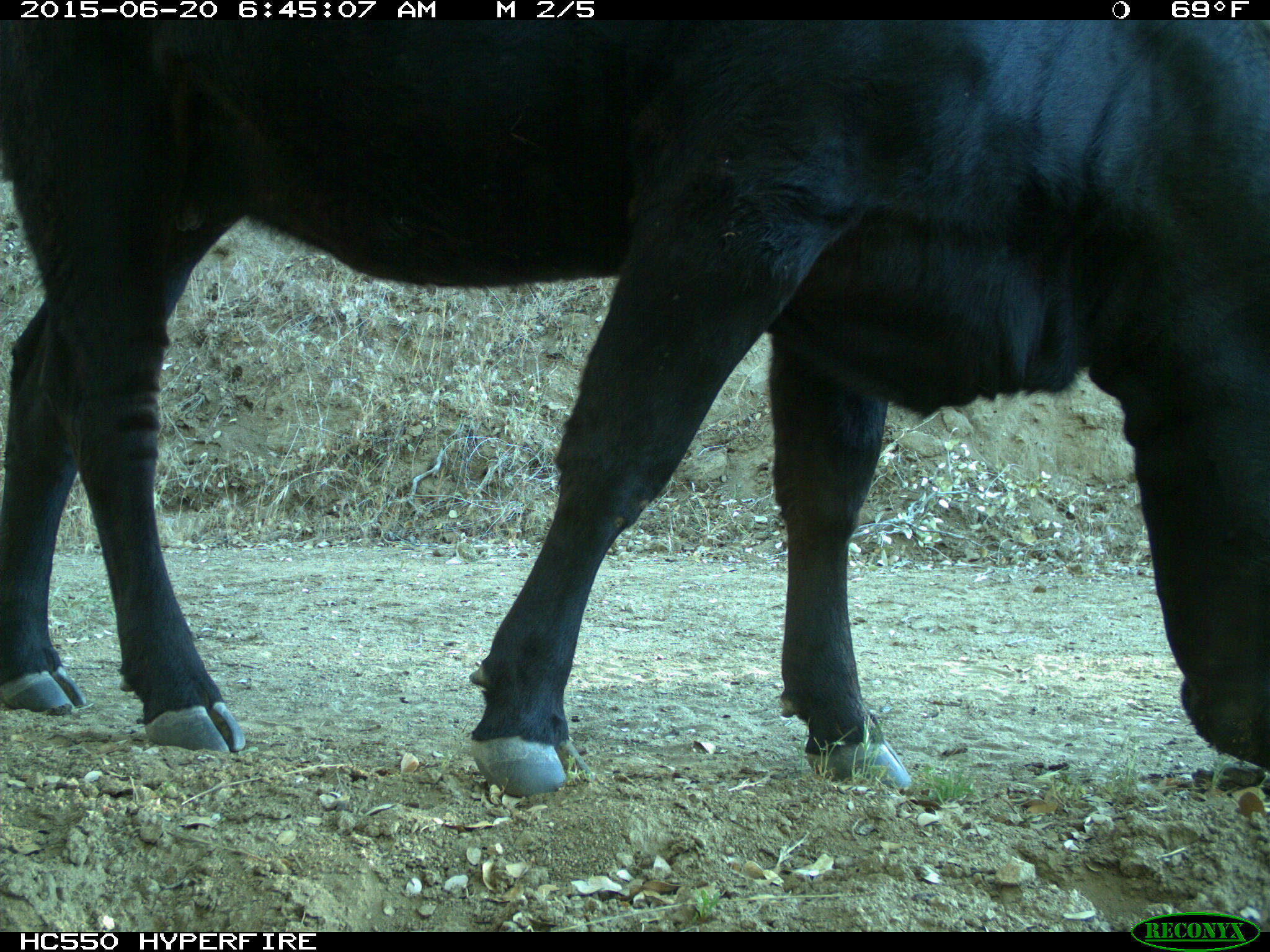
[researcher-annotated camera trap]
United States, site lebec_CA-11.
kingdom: Animalia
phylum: Chordata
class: Mammalia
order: Artiodactyla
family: Bovidae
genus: Bos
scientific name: Bos taurus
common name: domestic cow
Bos taurus (domestic cow).